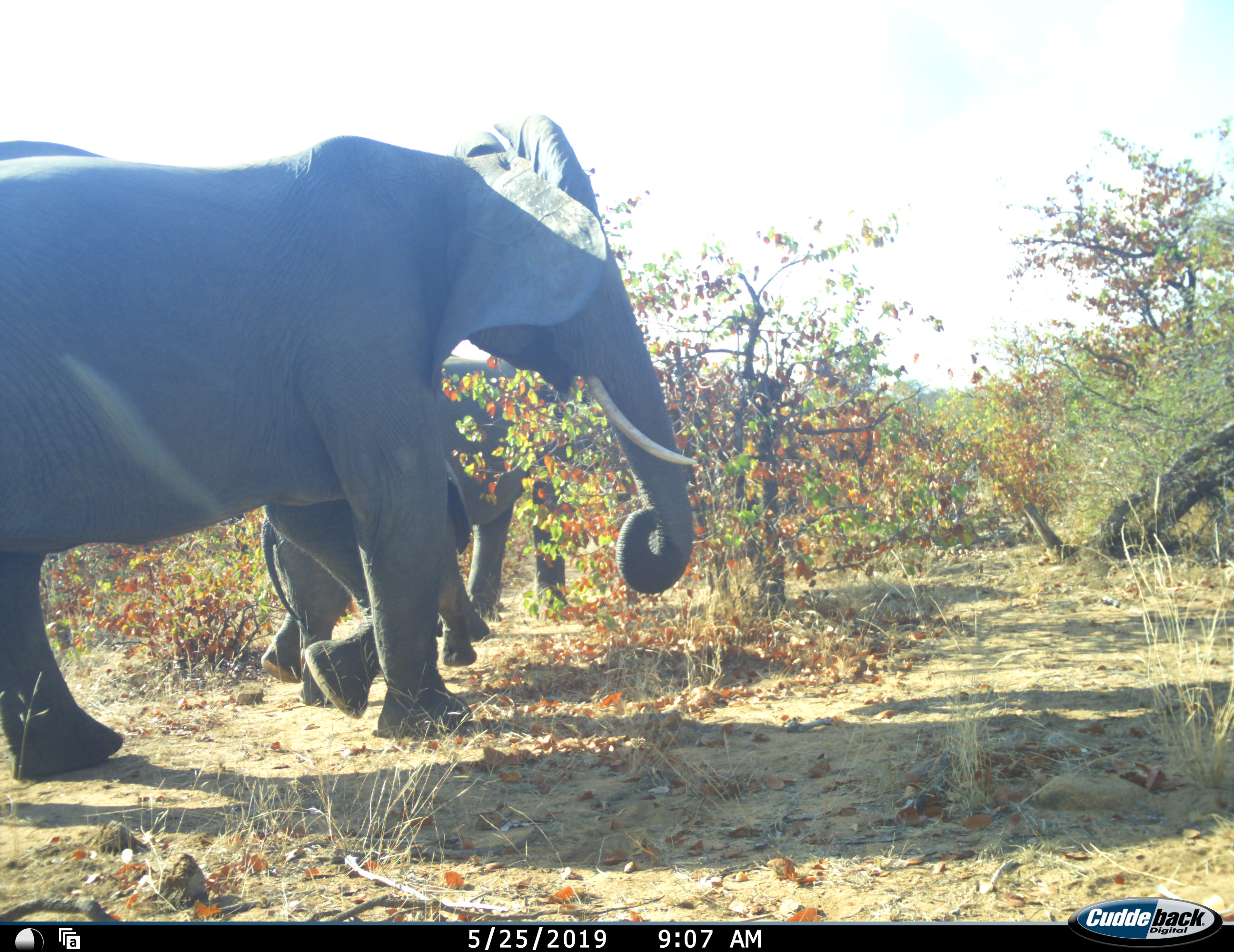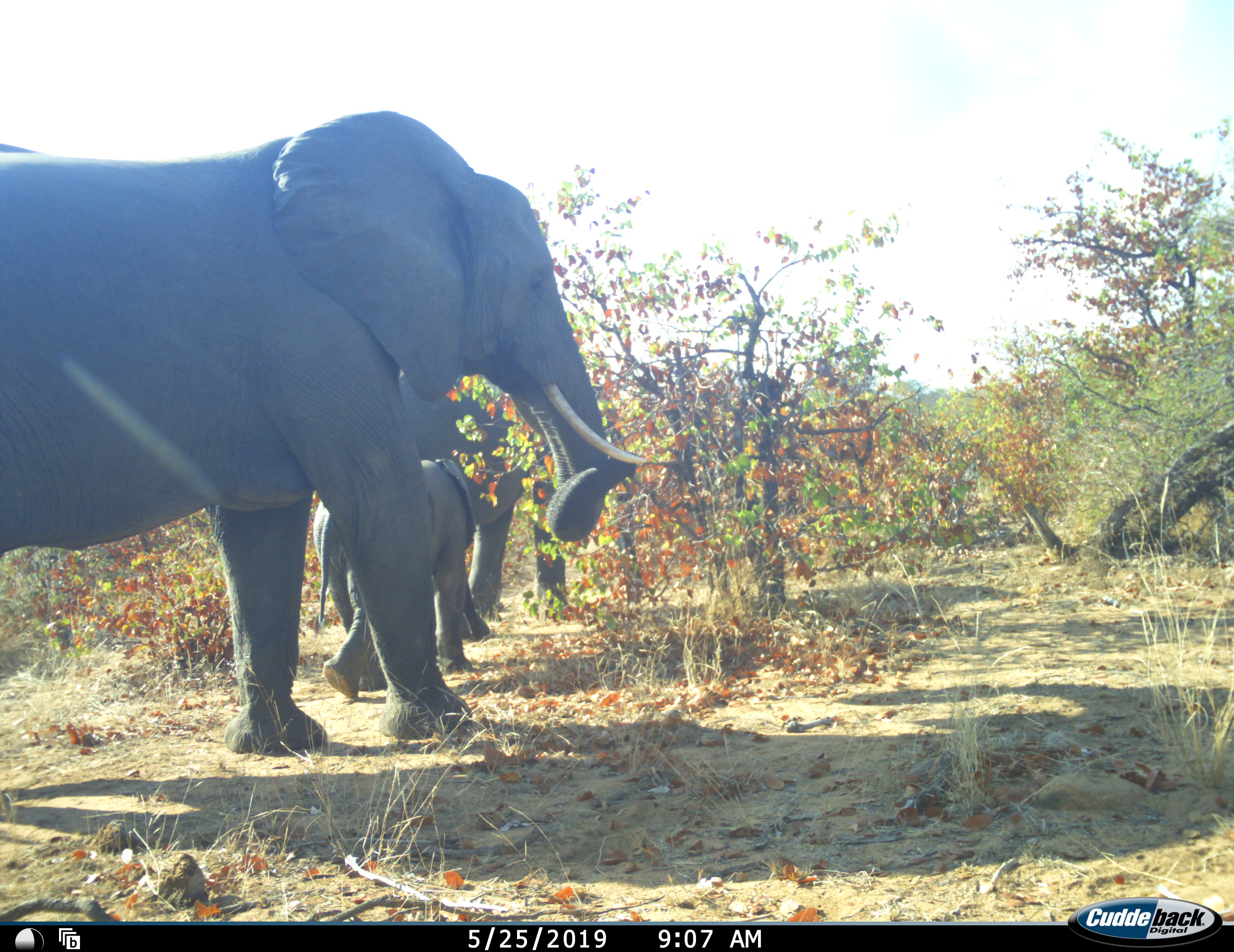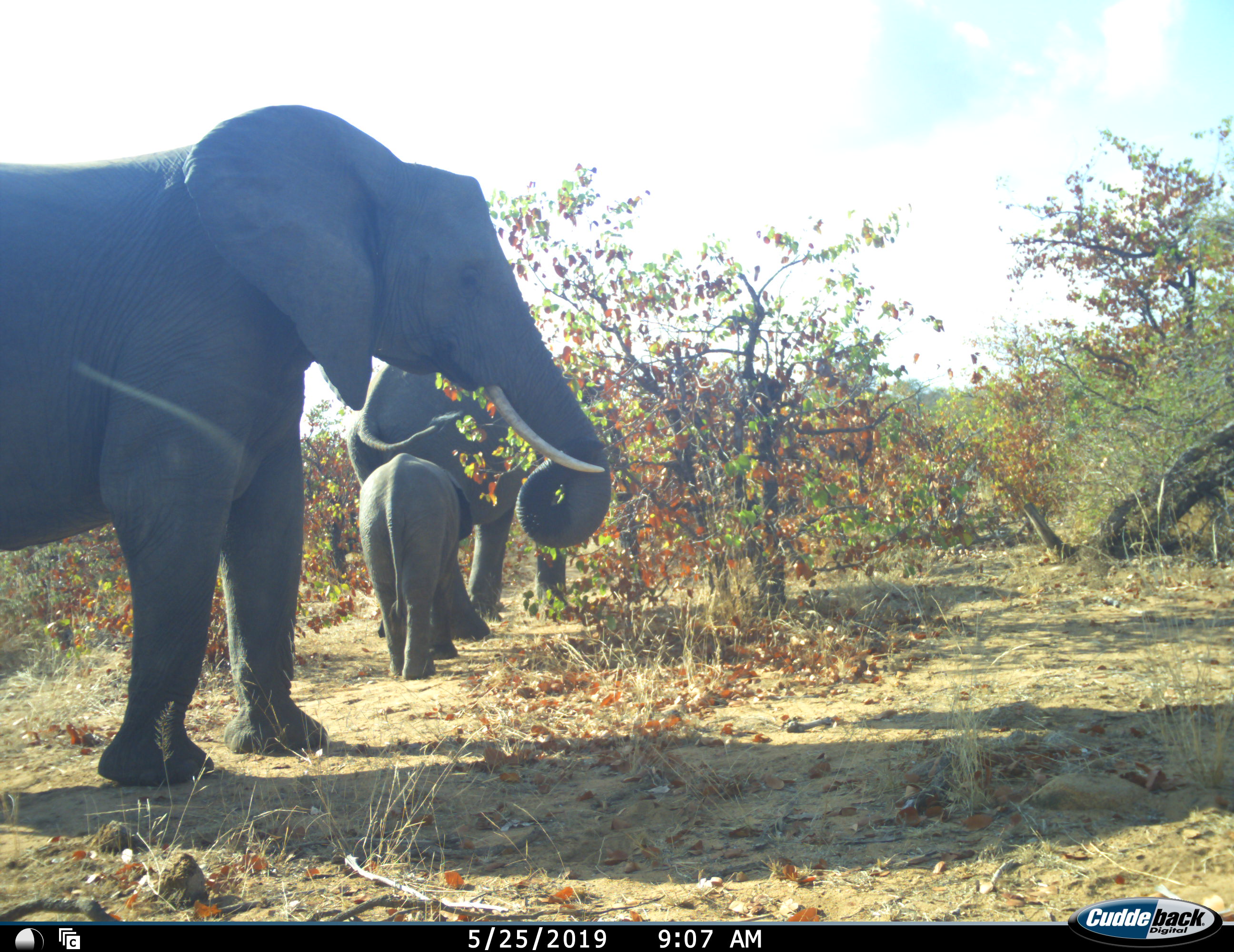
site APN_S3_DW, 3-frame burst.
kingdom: Animalia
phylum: Chordata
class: Mammalia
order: Proboscidea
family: Elephantidae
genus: Loxodonta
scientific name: Loxodonta africana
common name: african bush elephant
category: elephant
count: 3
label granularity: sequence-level